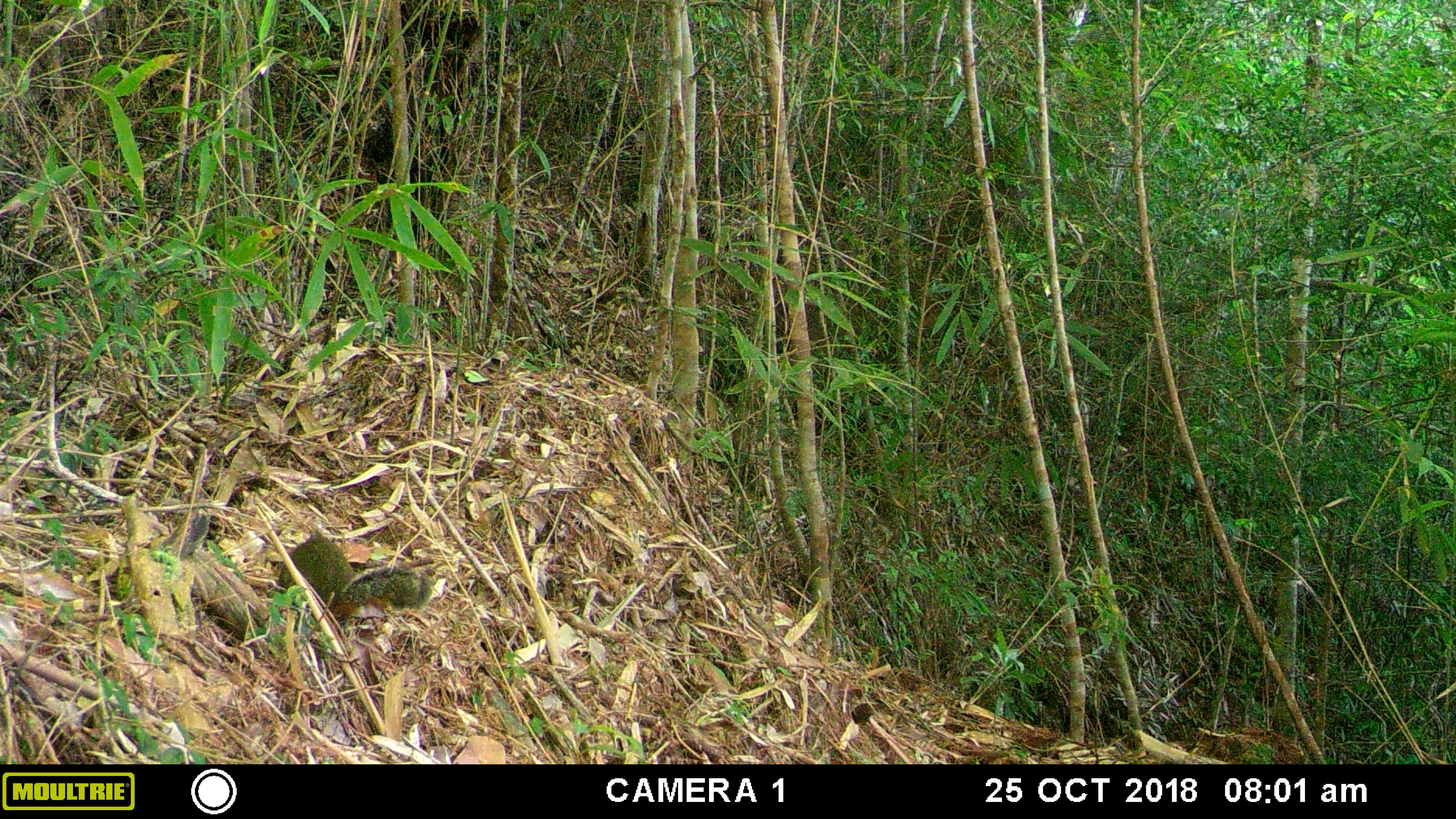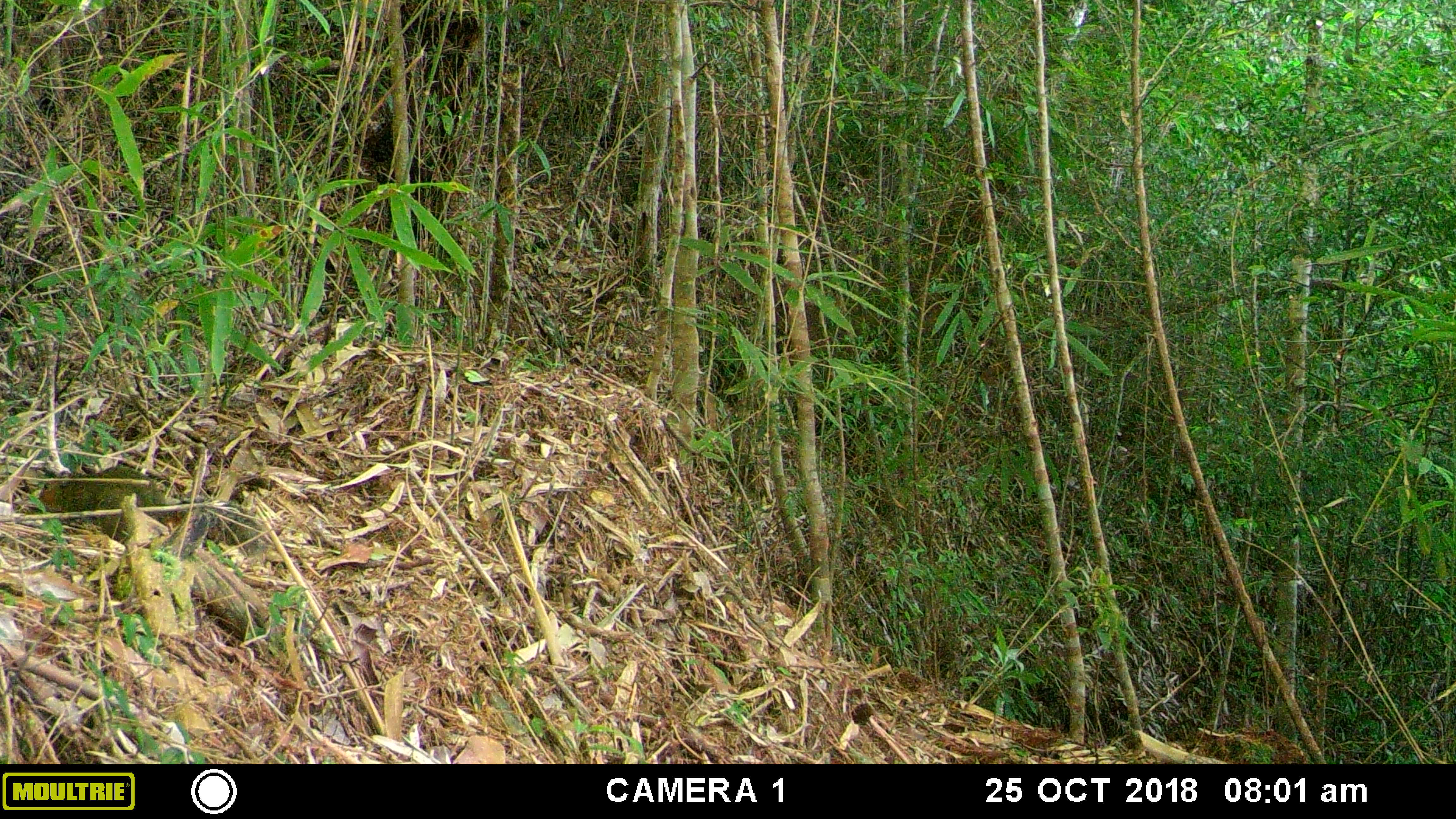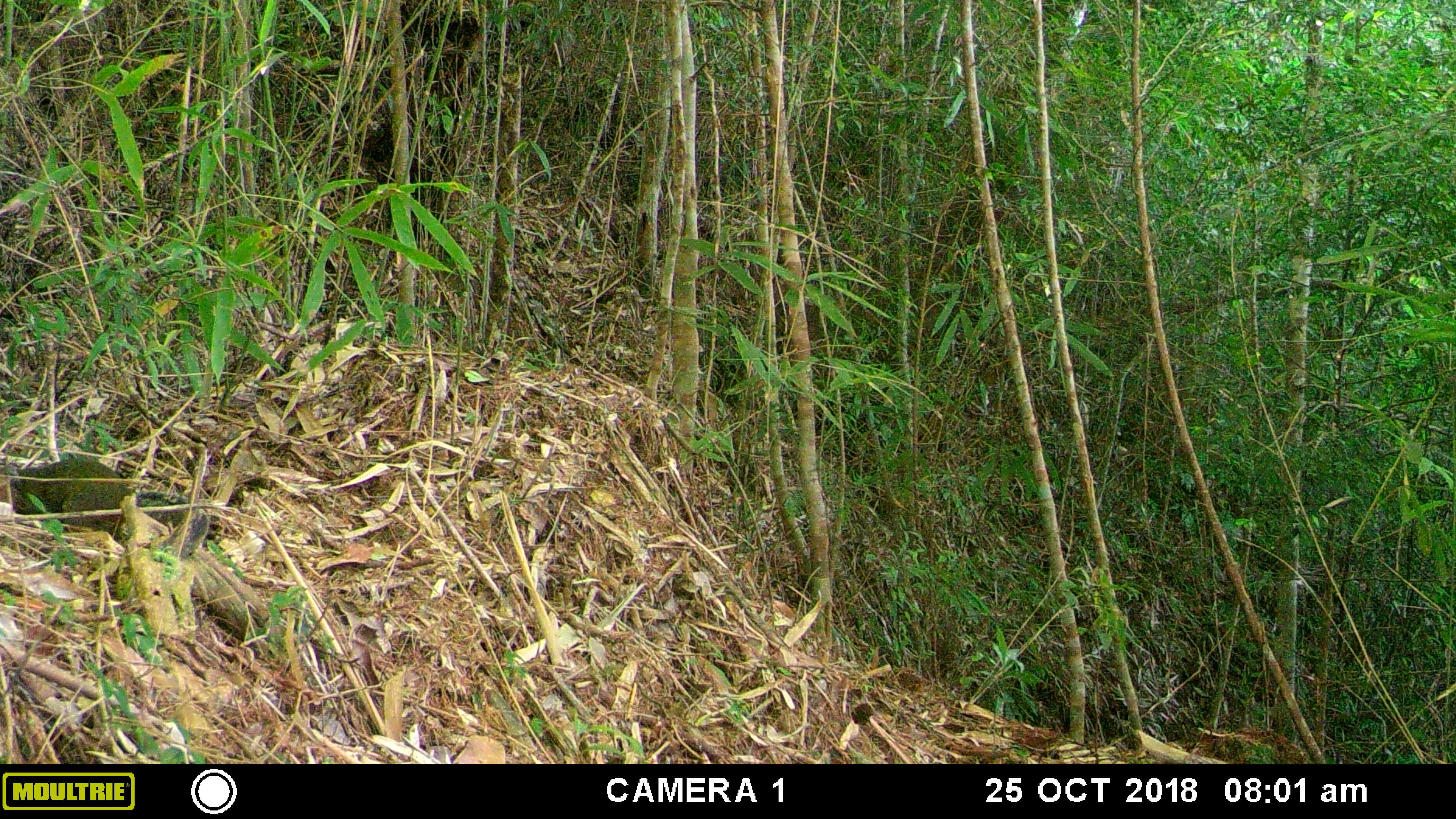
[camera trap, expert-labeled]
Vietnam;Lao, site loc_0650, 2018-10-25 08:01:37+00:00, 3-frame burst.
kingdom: Animalia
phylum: Chordata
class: Mammalia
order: Rodentia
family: Sciuridae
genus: Dremomys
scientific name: Dremomys rufigenis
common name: red-cheeked squirrel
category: red cheeked squirrel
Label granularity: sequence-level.